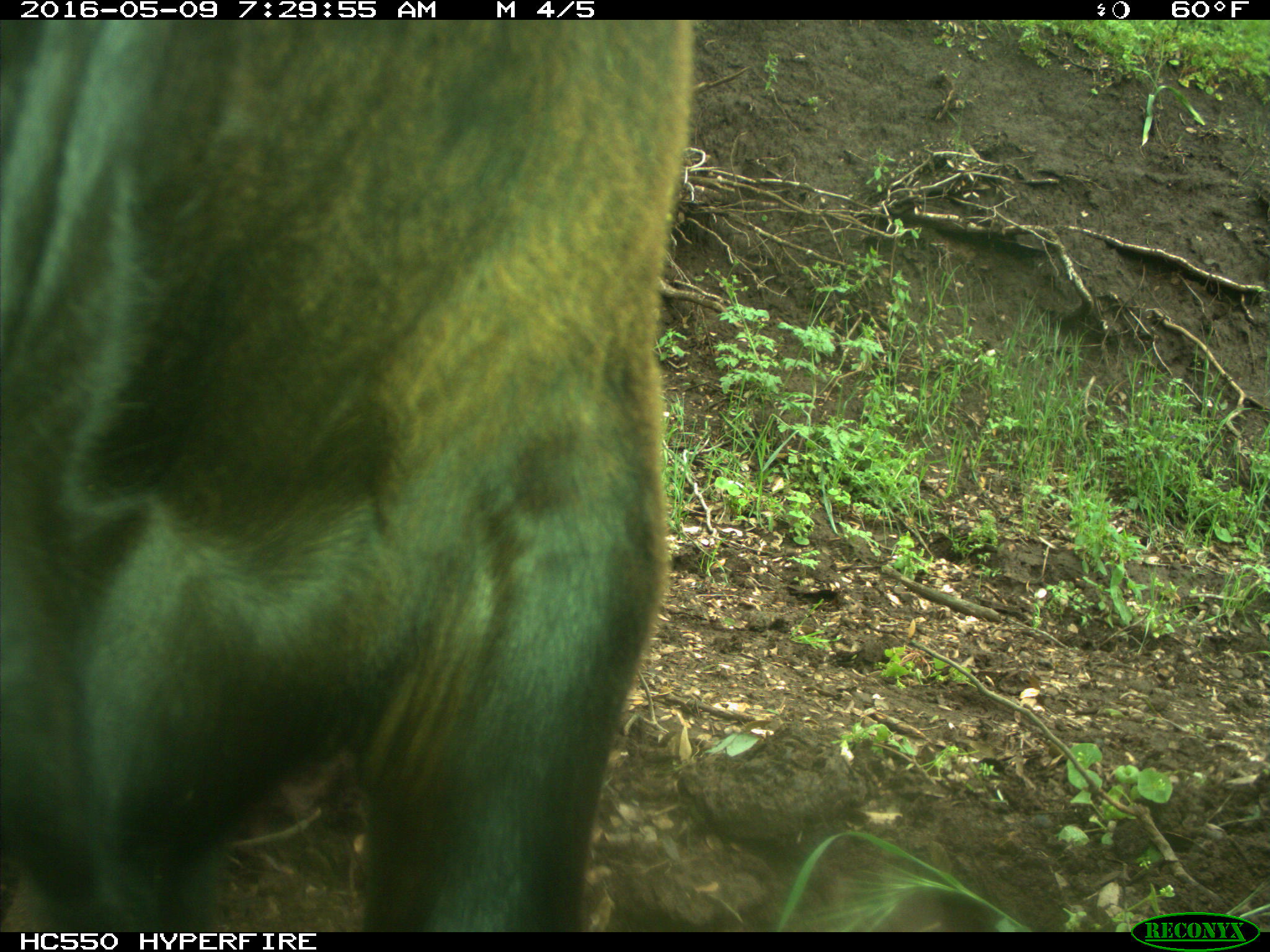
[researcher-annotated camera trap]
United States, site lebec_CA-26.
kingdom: Animalia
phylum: Chordata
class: Mammalia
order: Artiodactyla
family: Bovidae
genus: Bos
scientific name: Bos taurus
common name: domestic cow